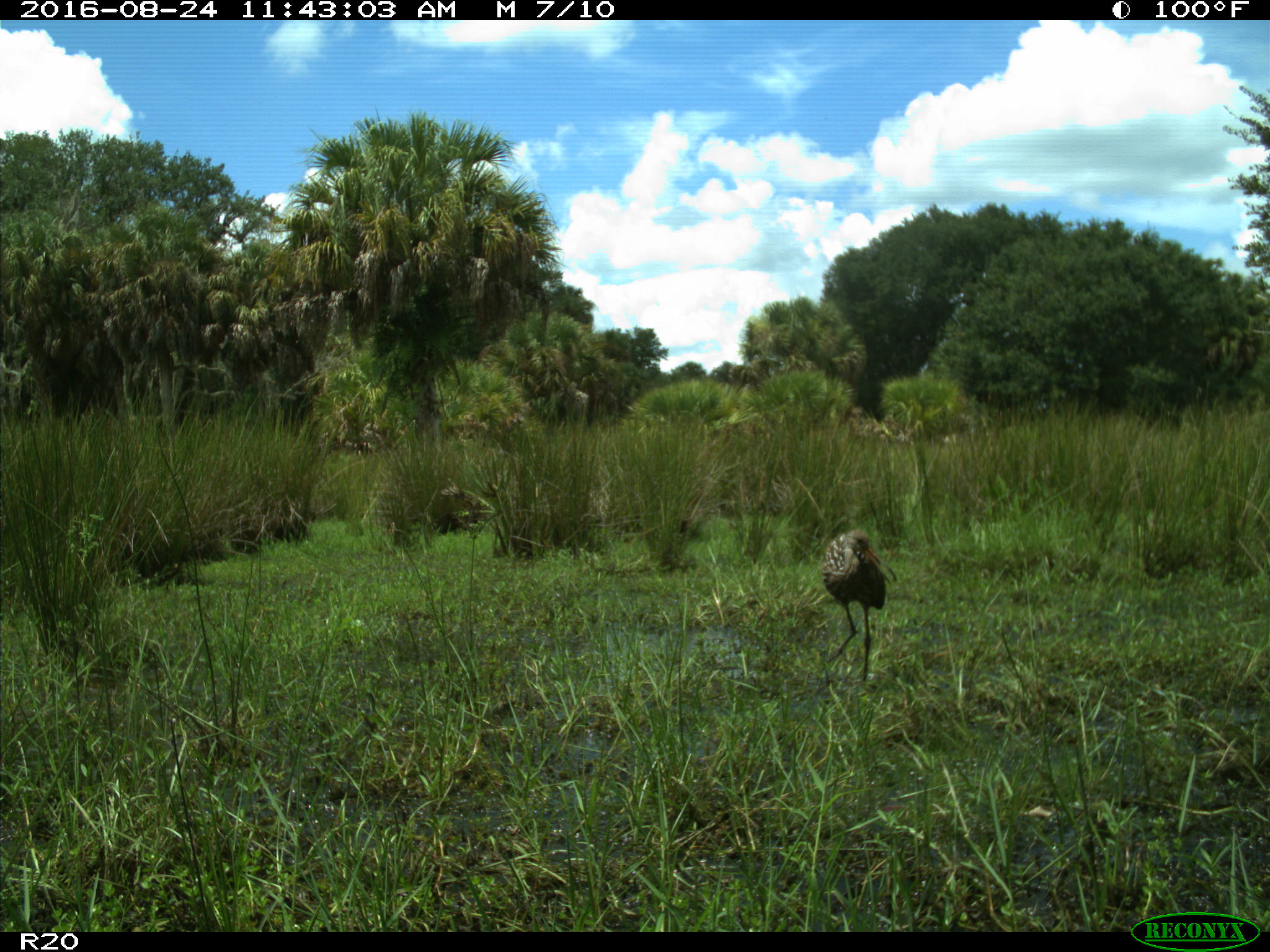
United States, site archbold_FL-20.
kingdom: Animalia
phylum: Chordata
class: Aves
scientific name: Aves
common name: birds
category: unidentified bird